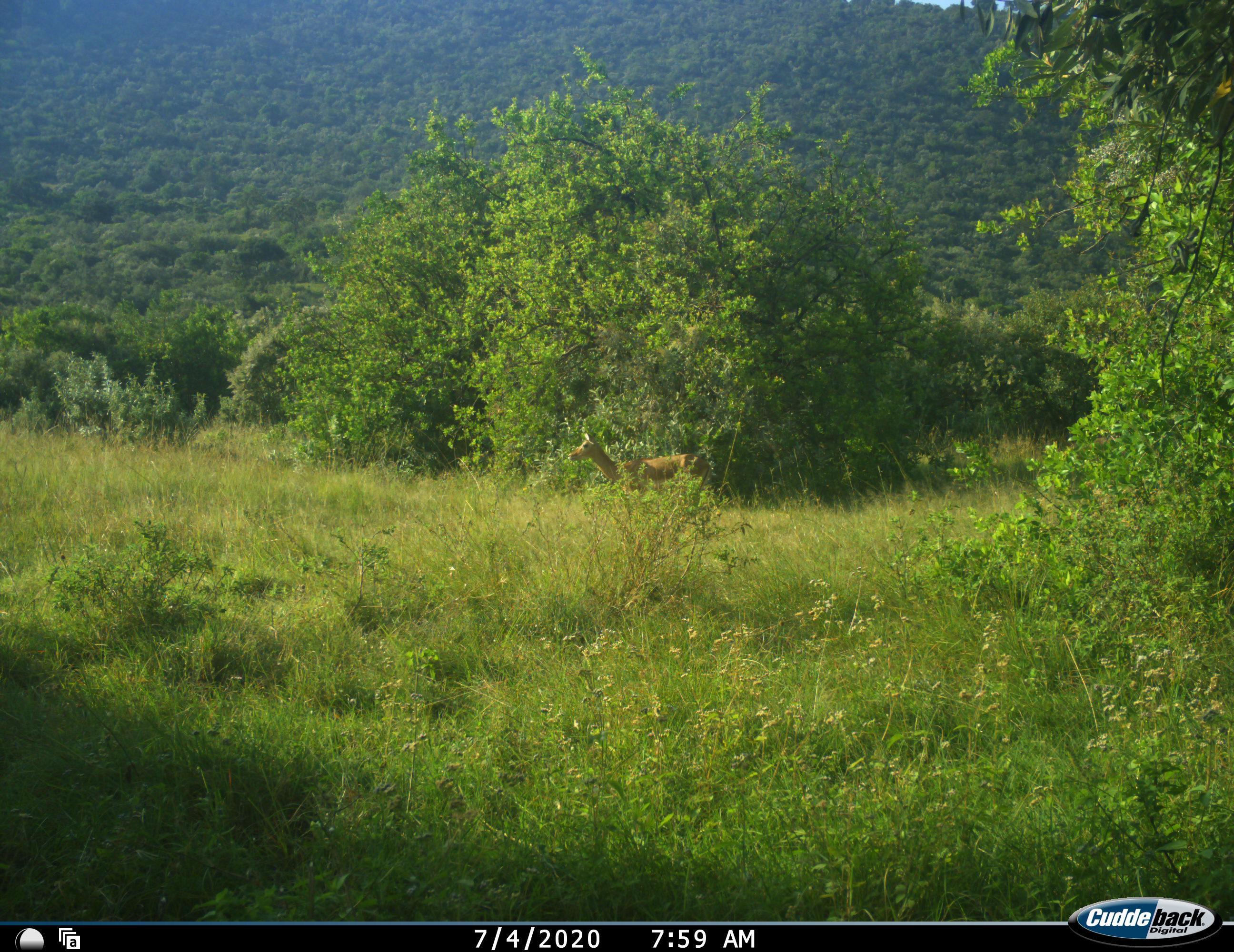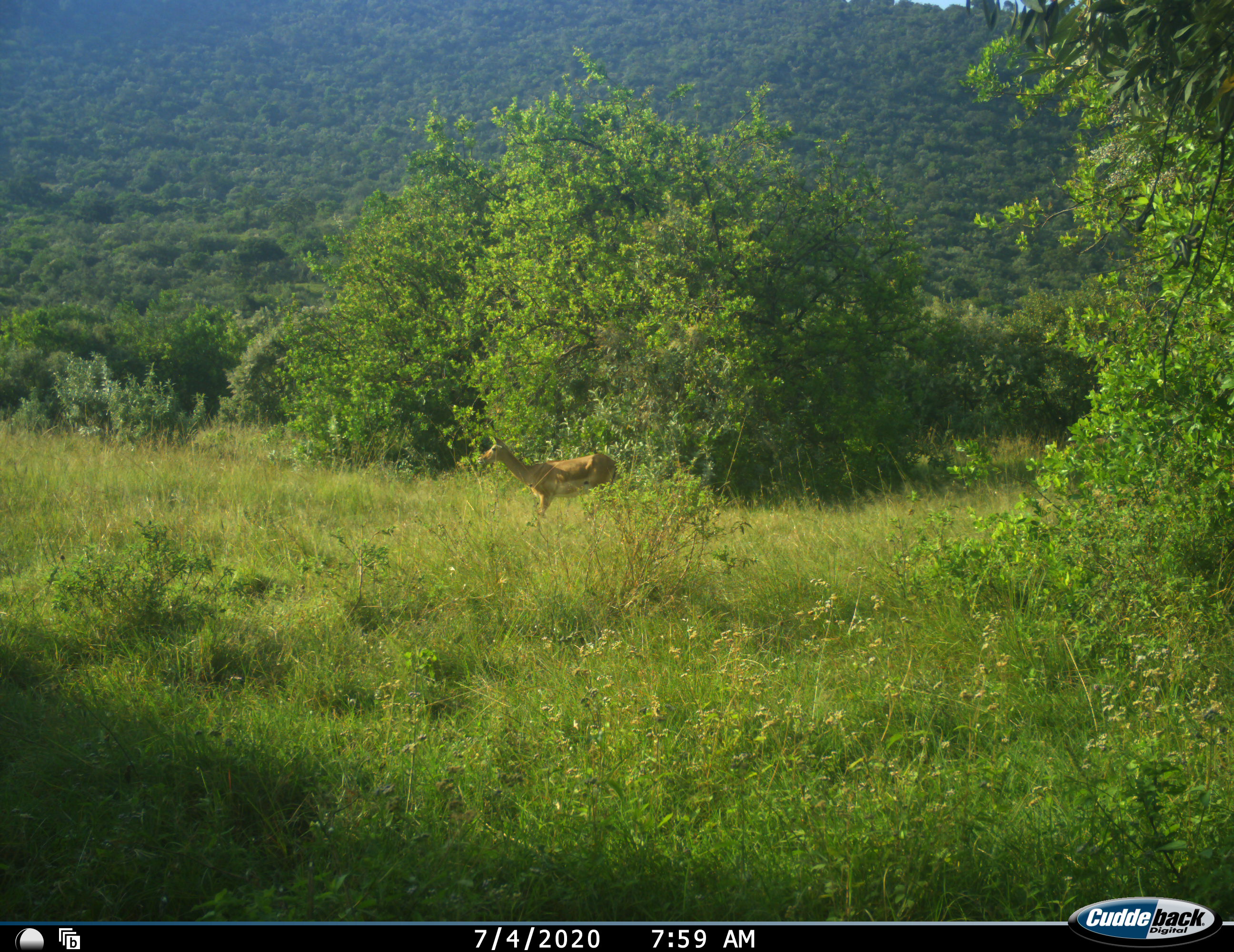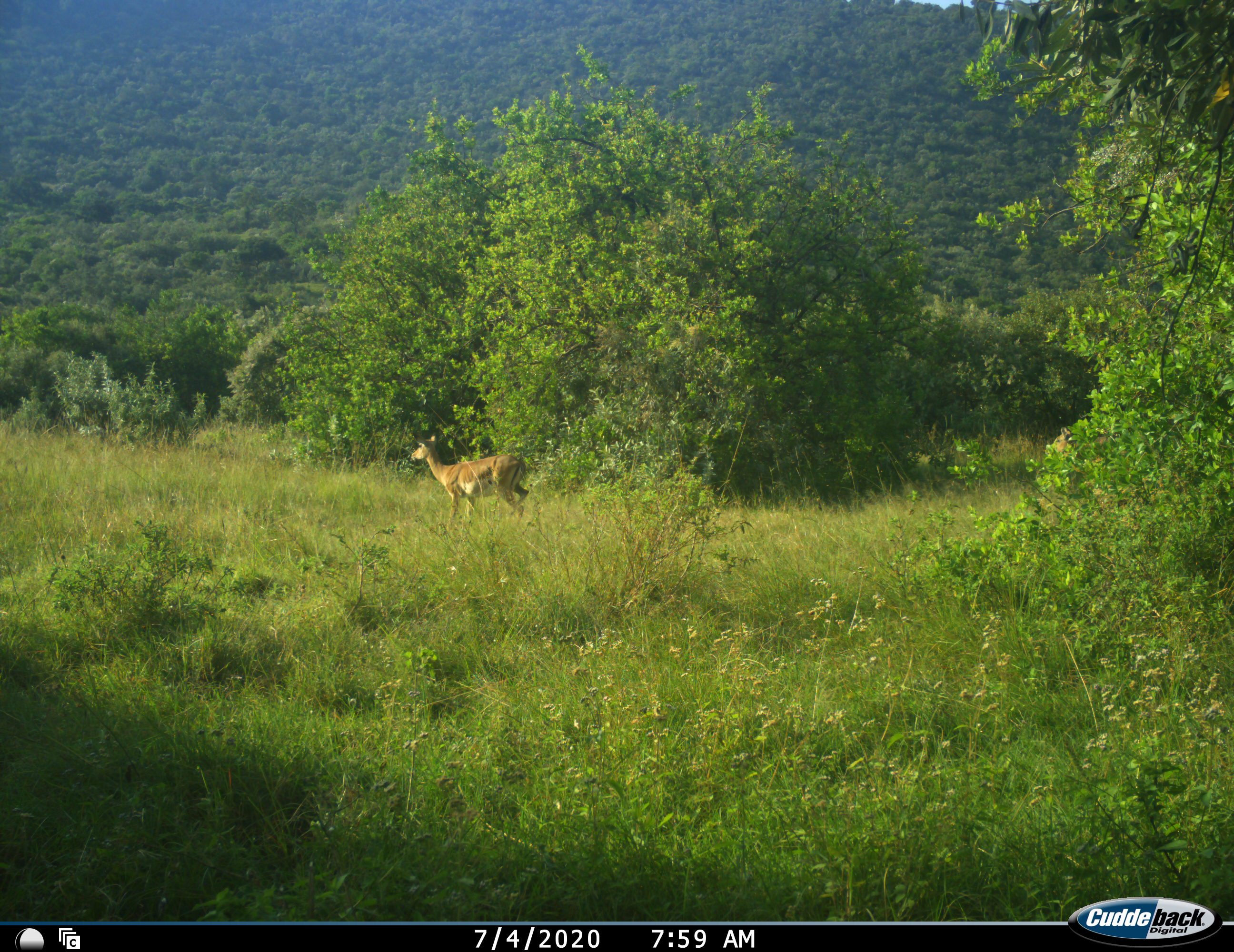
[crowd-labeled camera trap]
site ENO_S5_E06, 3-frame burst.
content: unidentified animal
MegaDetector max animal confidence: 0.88